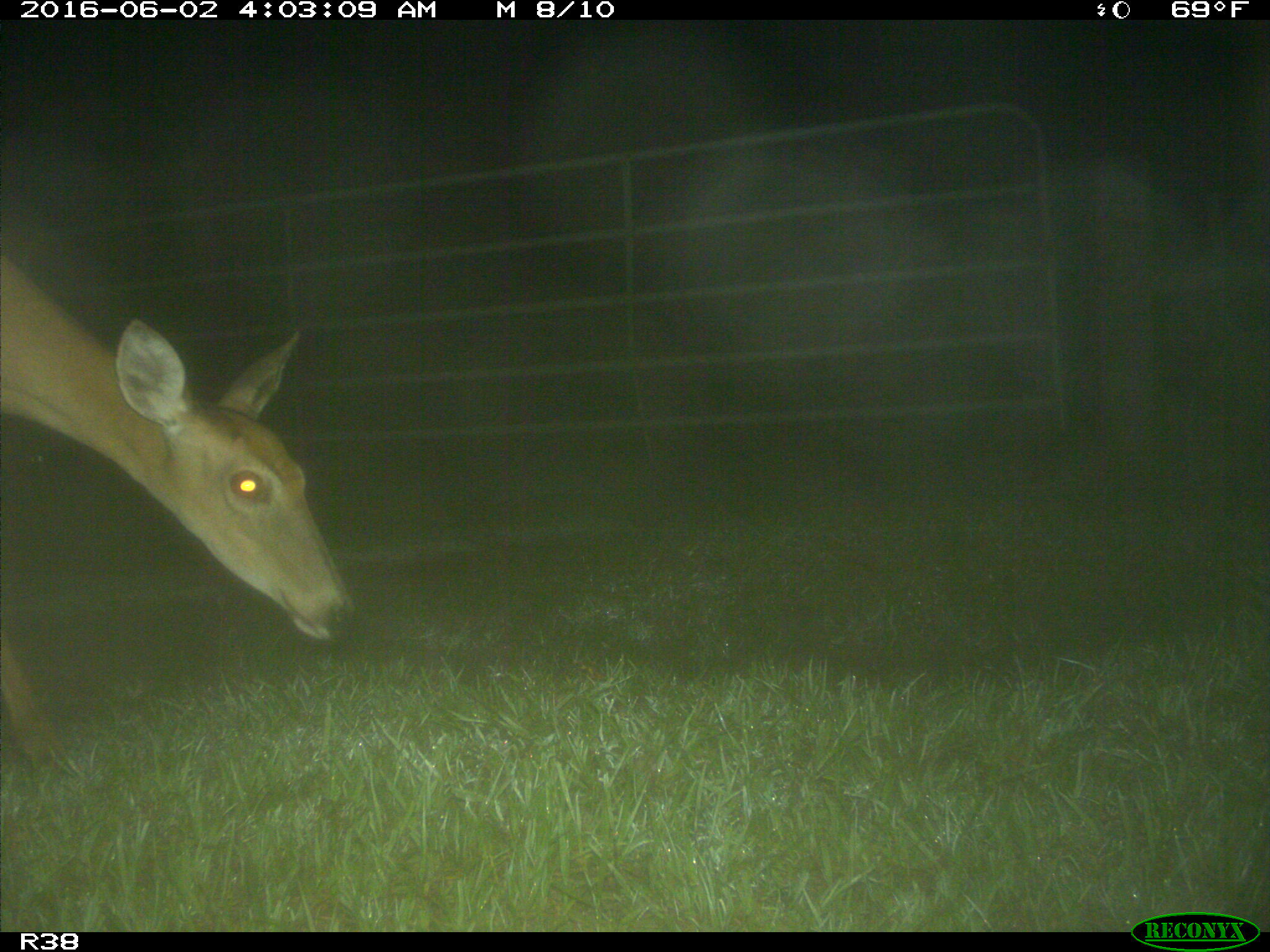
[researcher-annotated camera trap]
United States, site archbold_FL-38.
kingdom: Animalia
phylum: Chordata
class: Mammalia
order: Artiodactyla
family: Cervidae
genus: Odocoileus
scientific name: Odocoileus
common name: deer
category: unidentified deer